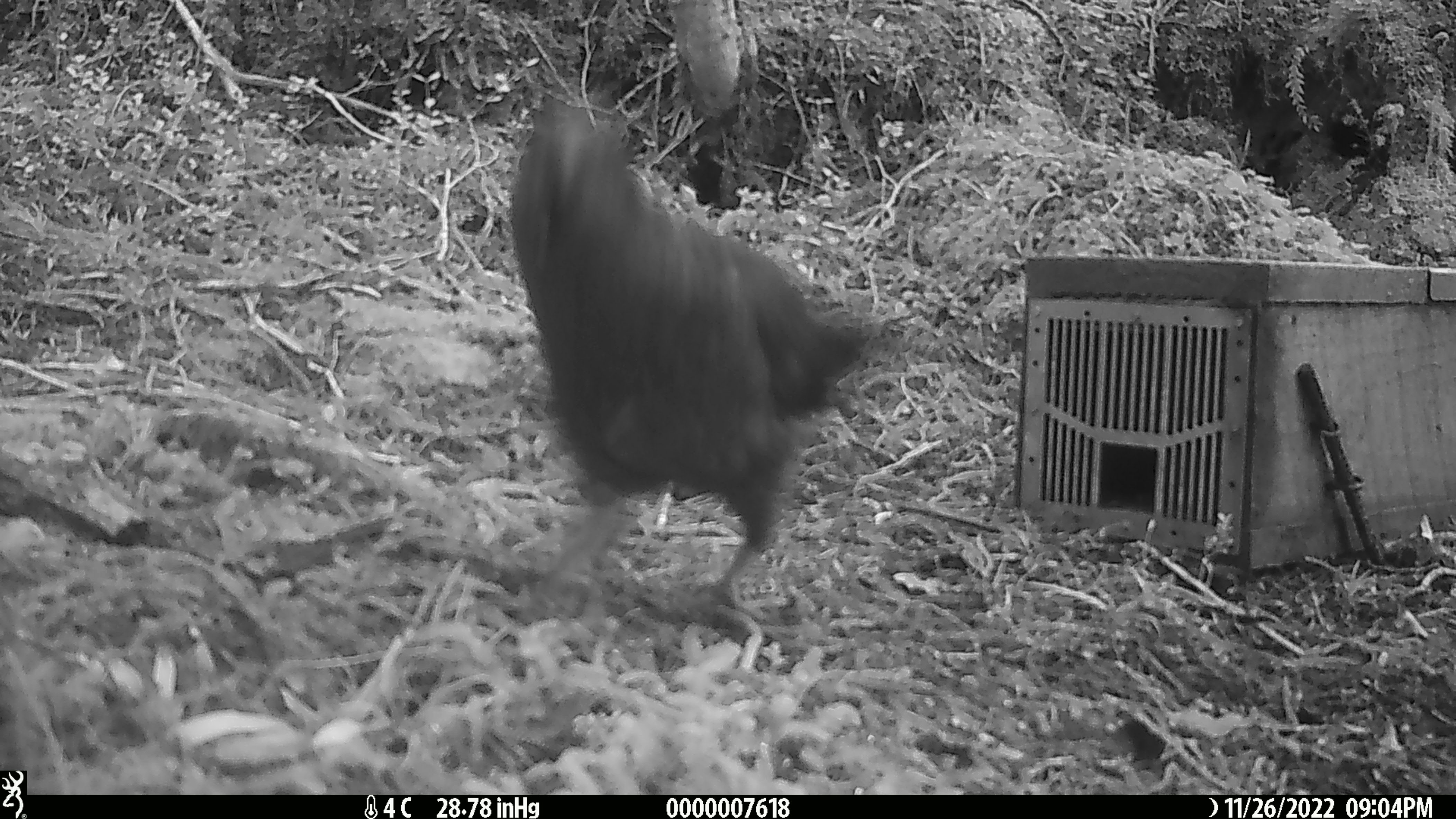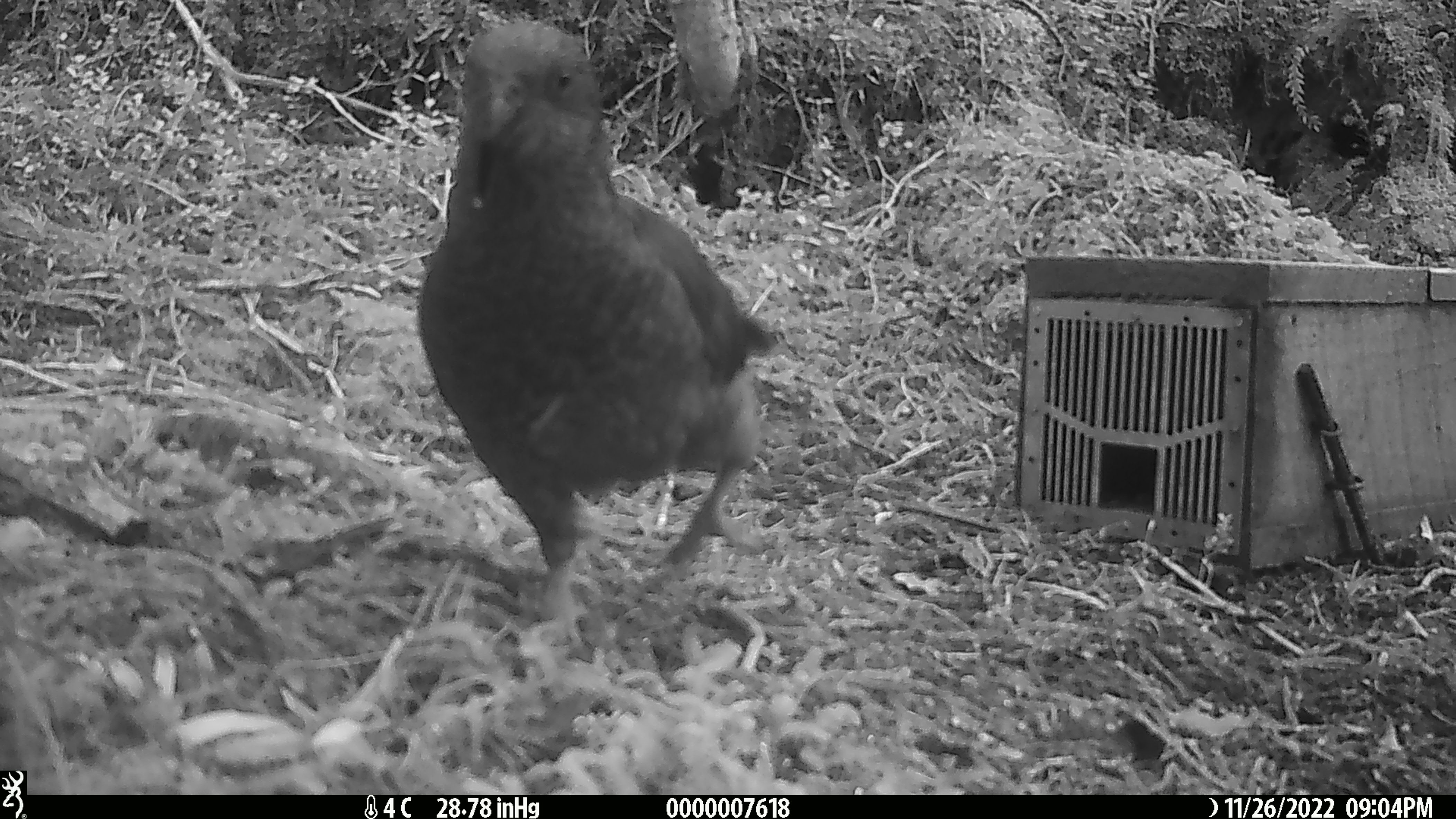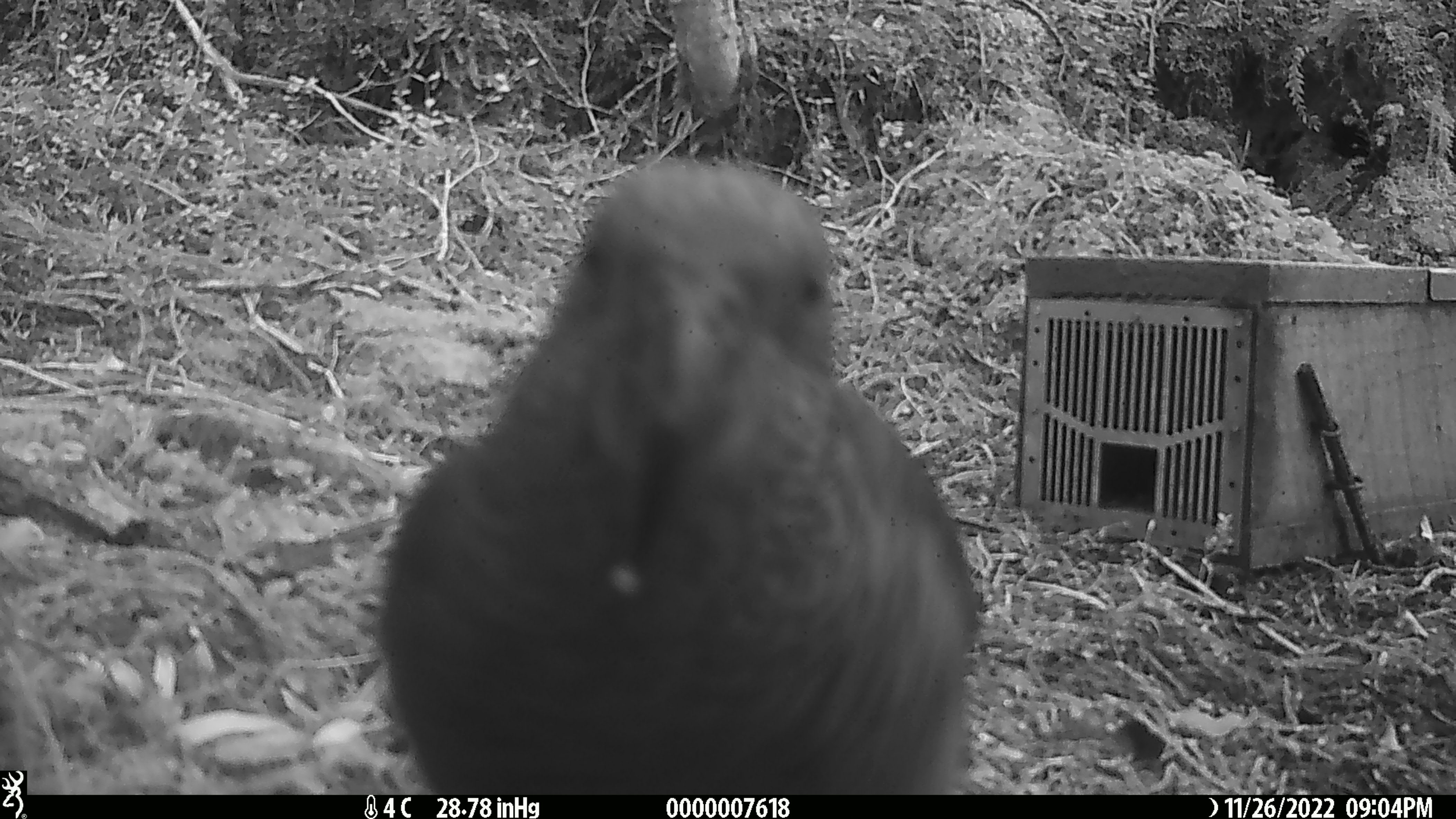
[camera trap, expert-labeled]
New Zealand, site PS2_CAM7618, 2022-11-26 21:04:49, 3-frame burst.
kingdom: Animalia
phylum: Chordata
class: Aves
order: Psittaciformes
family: Strigopidae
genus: Nestor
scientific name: Nestor notabilis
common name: kea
Kea (Nestor notabilis).